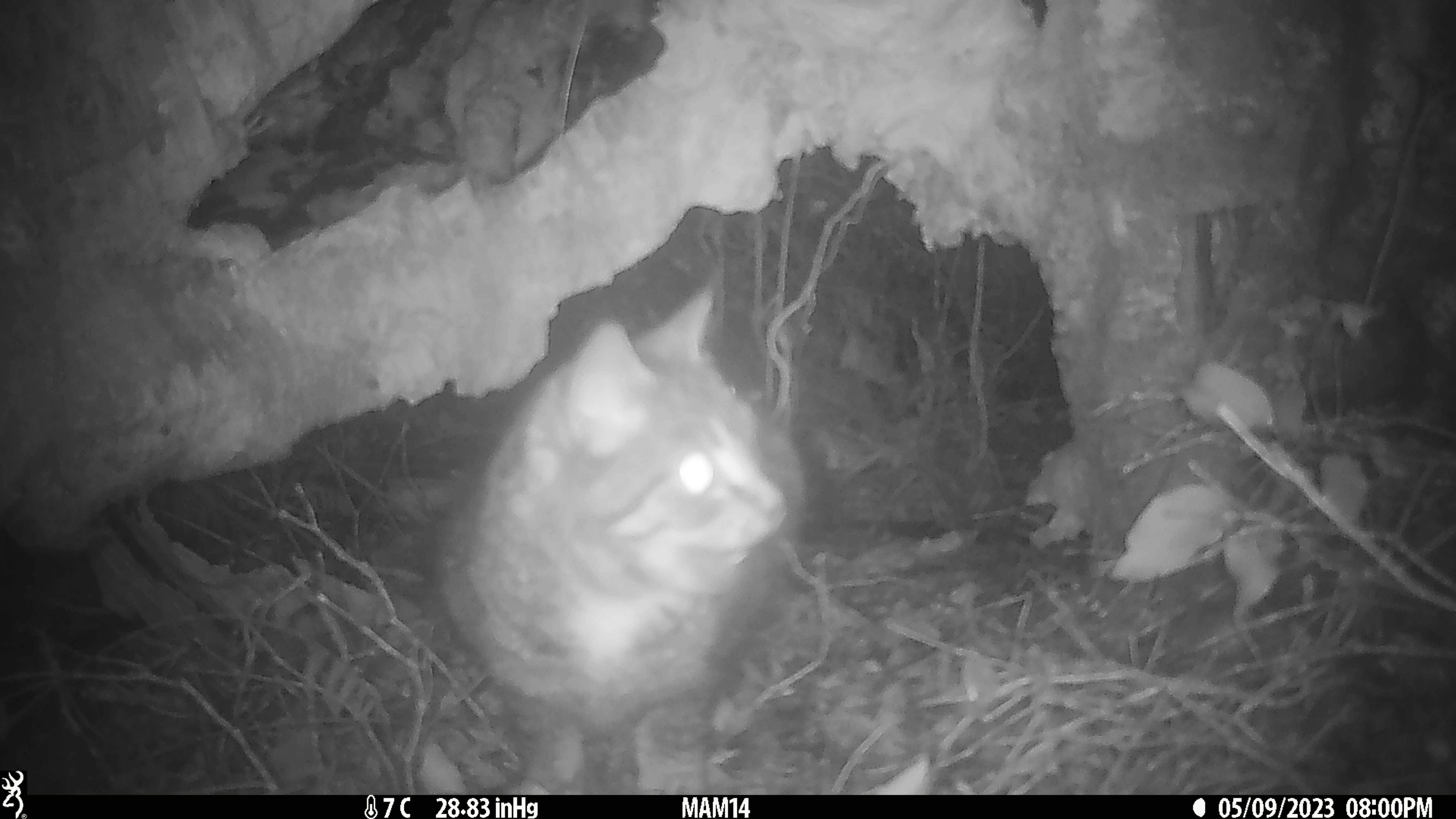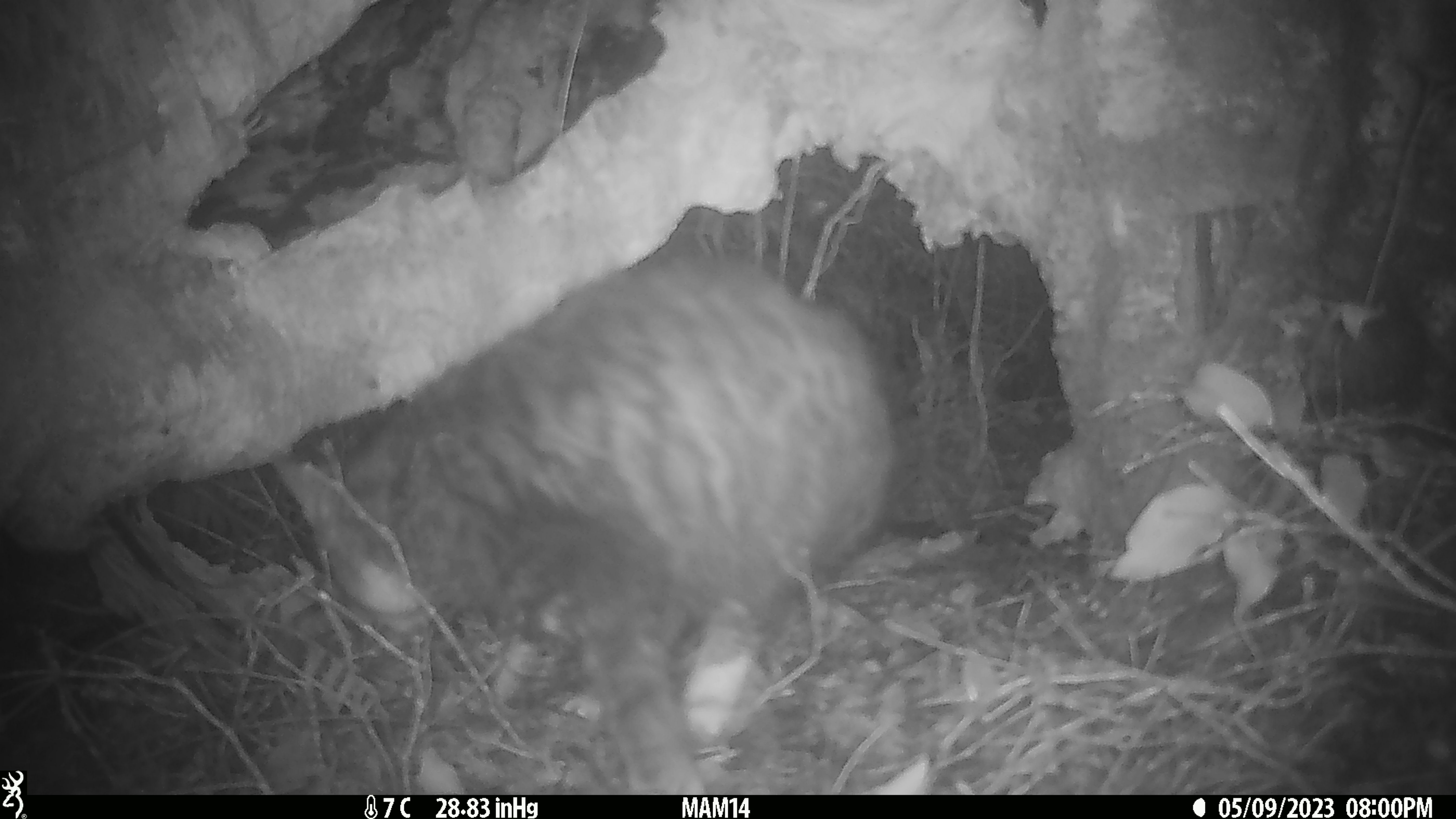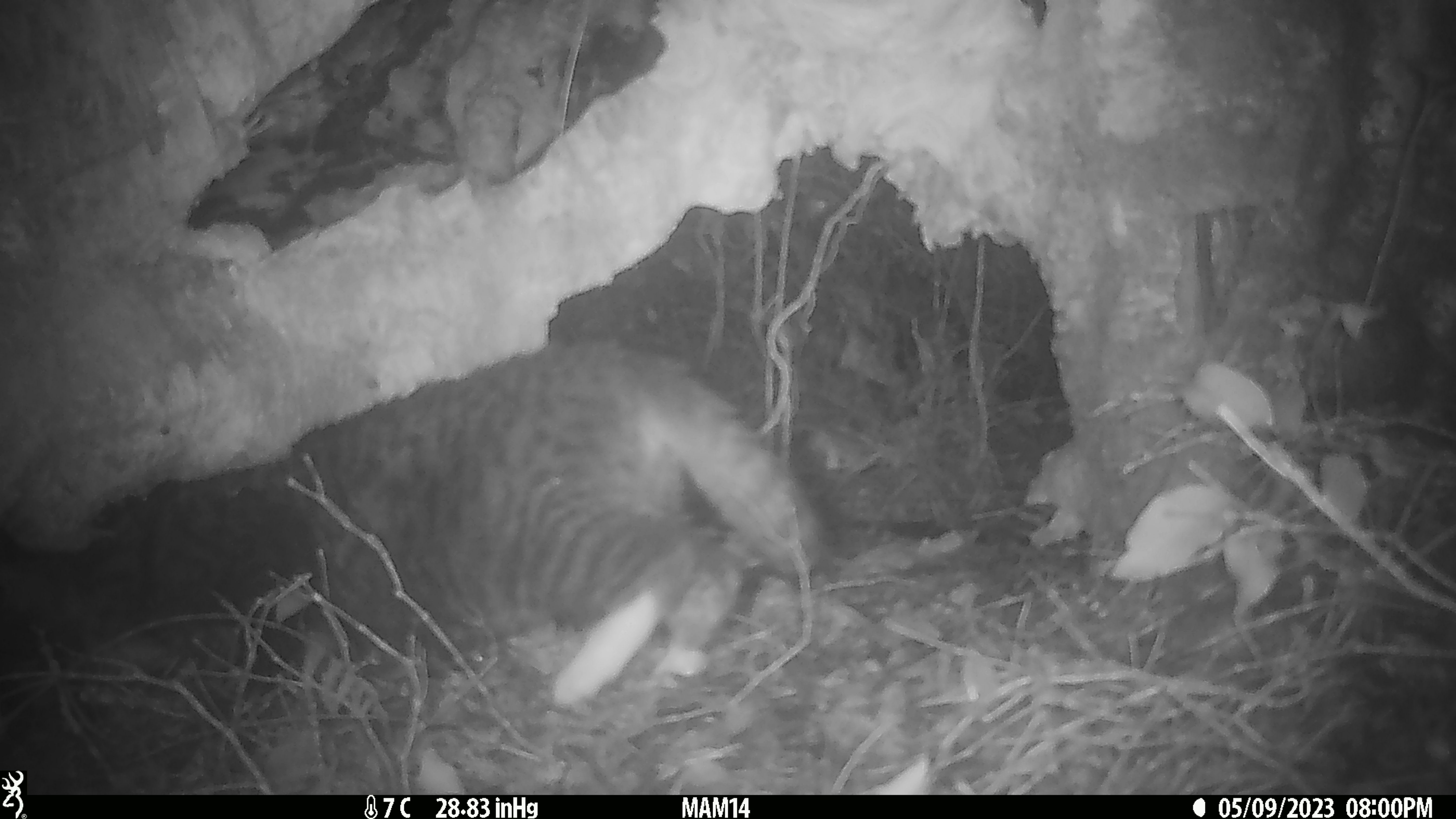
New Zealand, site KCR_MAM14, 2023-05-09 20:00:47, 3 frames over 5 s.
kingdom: Animalia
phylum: Chordata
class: Mammalia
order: Carnivora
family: Felidae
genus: Felis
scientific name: Felis catus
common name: domestic cat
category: cat